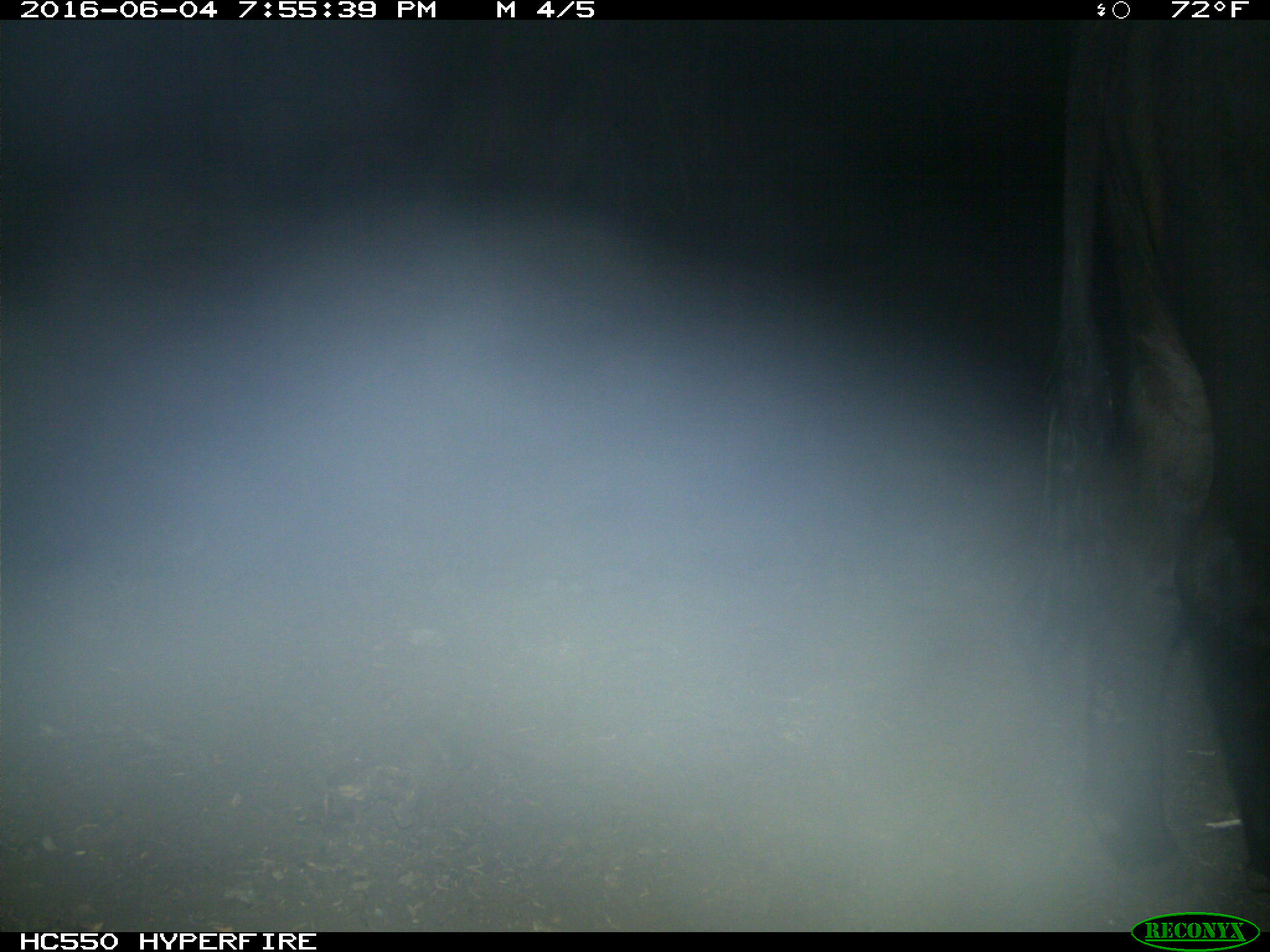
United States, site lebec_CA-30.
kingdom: Animalia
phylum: Chordata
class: Mammalia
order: Artiodactyla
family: Bovidae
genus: Bos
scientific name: Bos taurus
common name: domestic cow